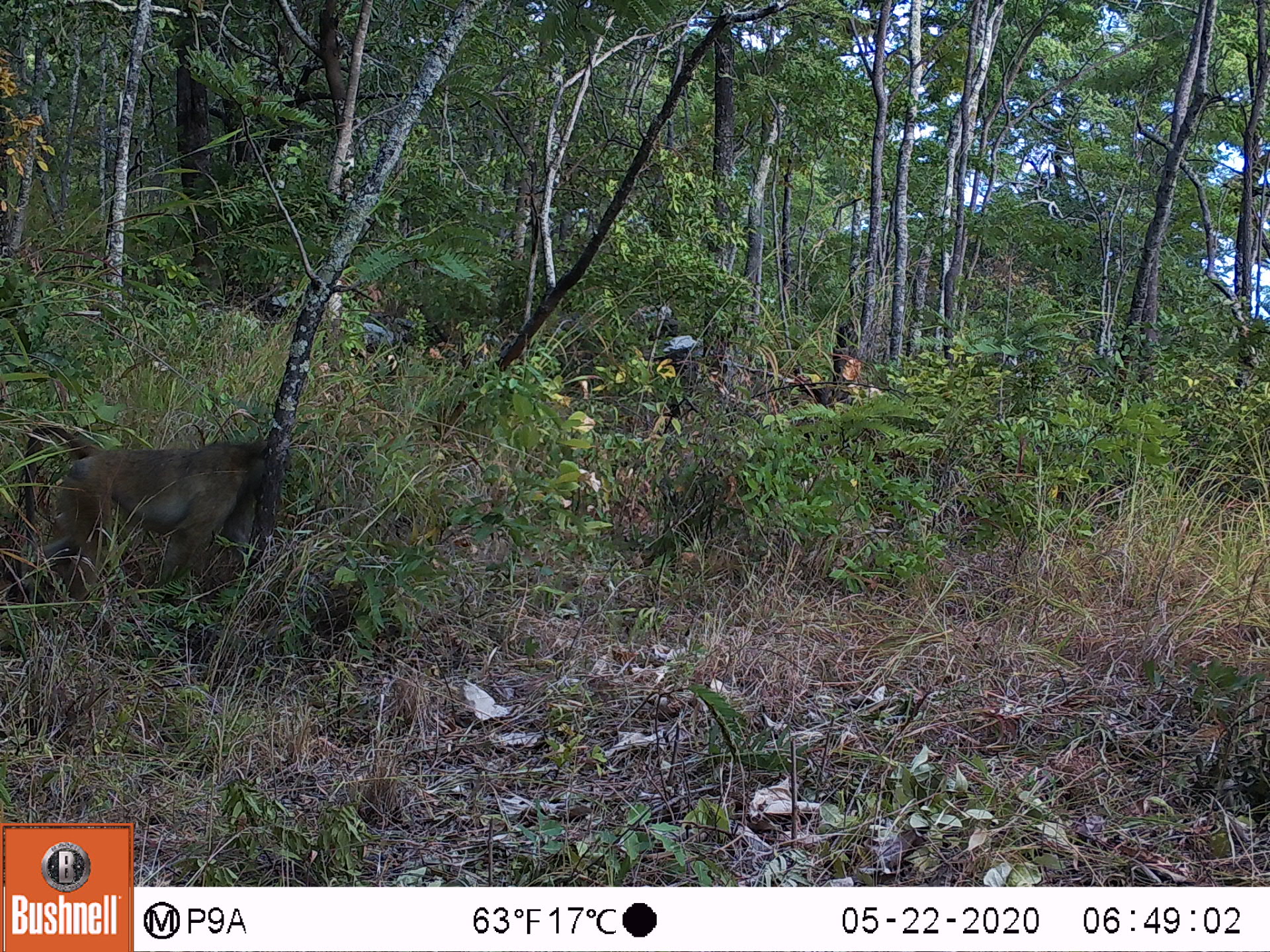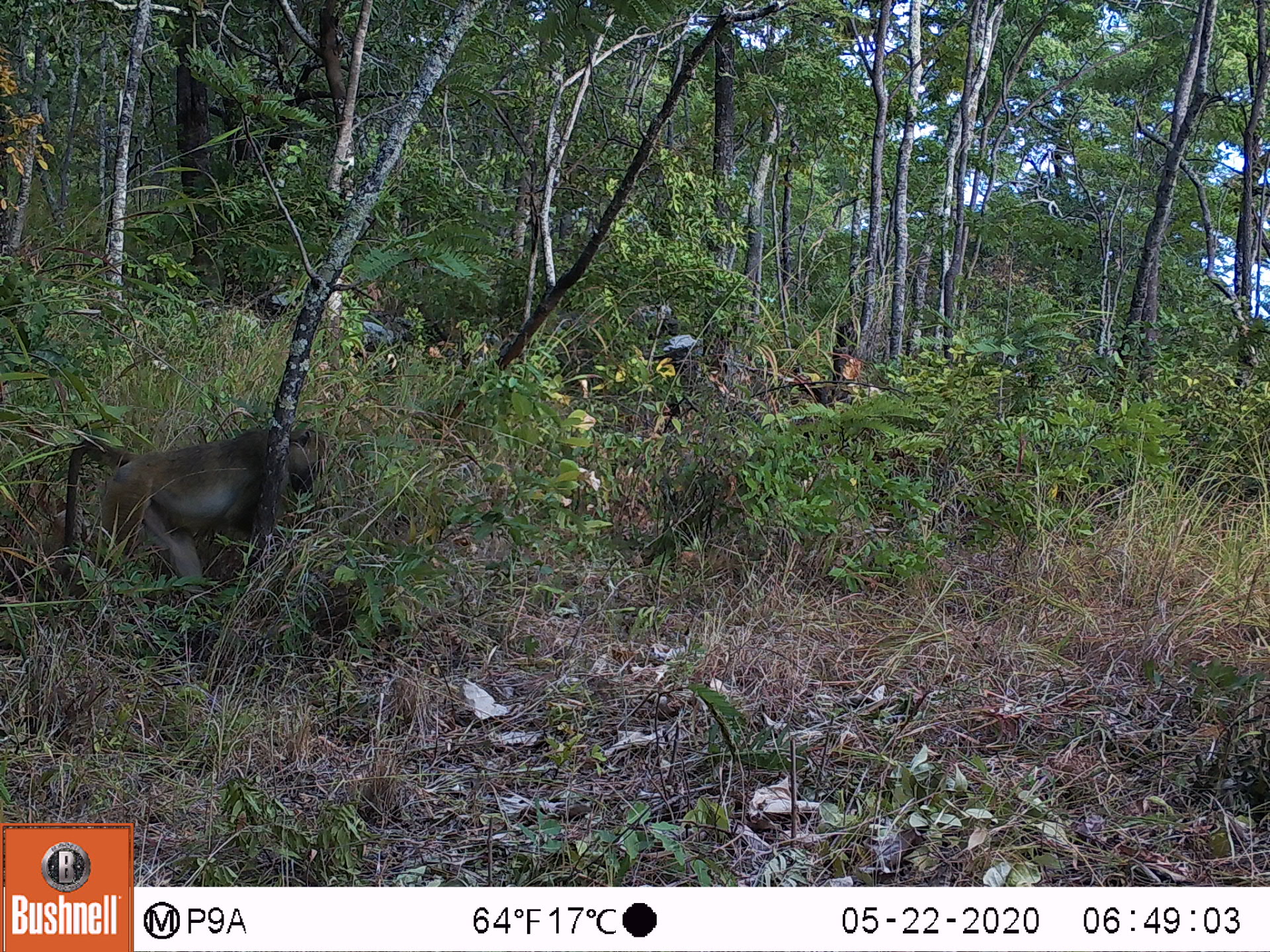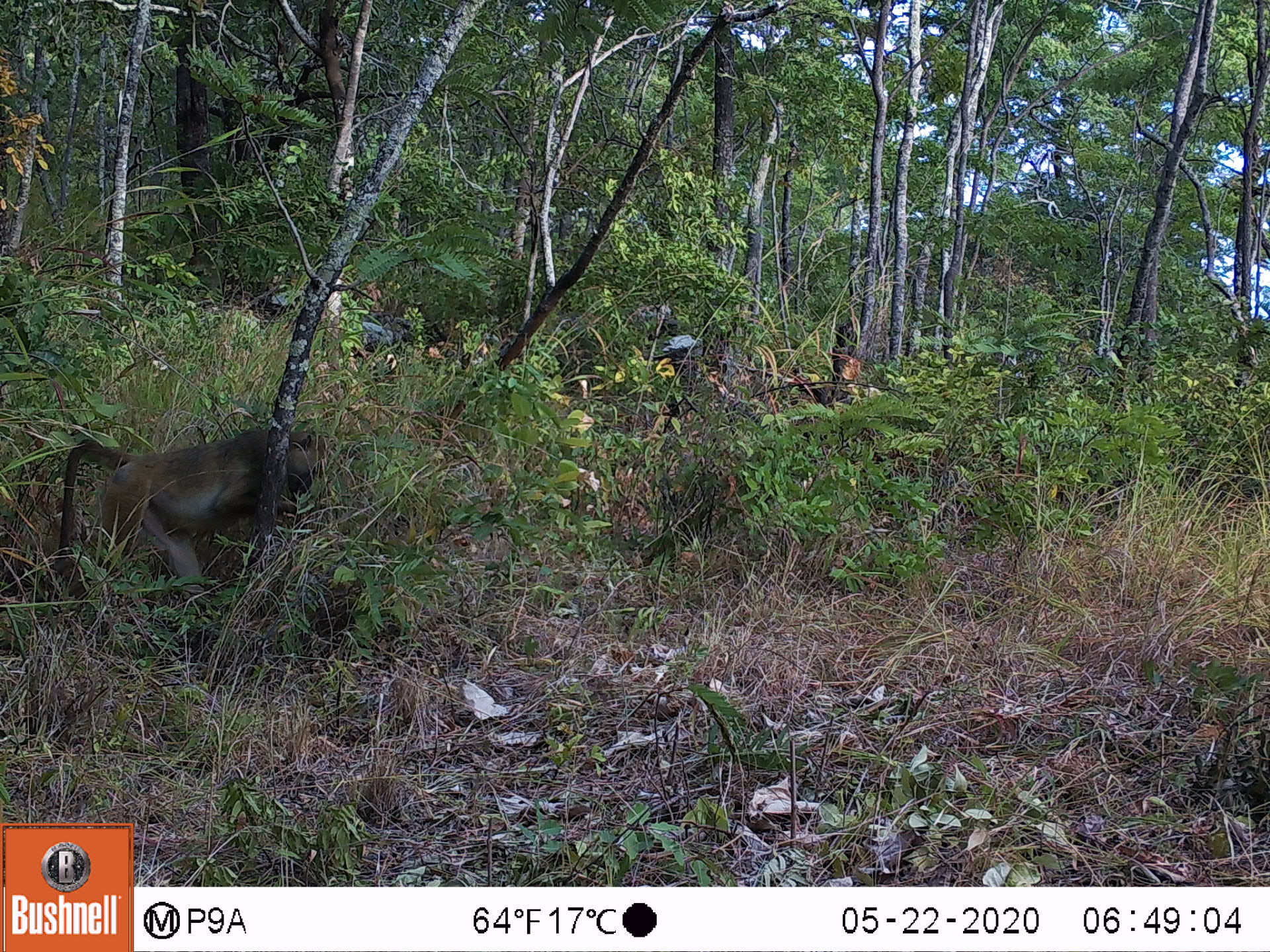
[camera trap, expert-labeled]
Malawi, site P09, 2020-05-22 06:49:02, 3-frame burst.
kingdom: Animalia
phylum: Chordata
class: Mammalia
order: Primates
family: Cercopithecidae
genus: Papio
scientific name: Papio cynocephalus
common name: yellow baboon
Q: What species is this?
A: Yellow baboon (Papio cynocephalus).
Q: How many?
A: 1.